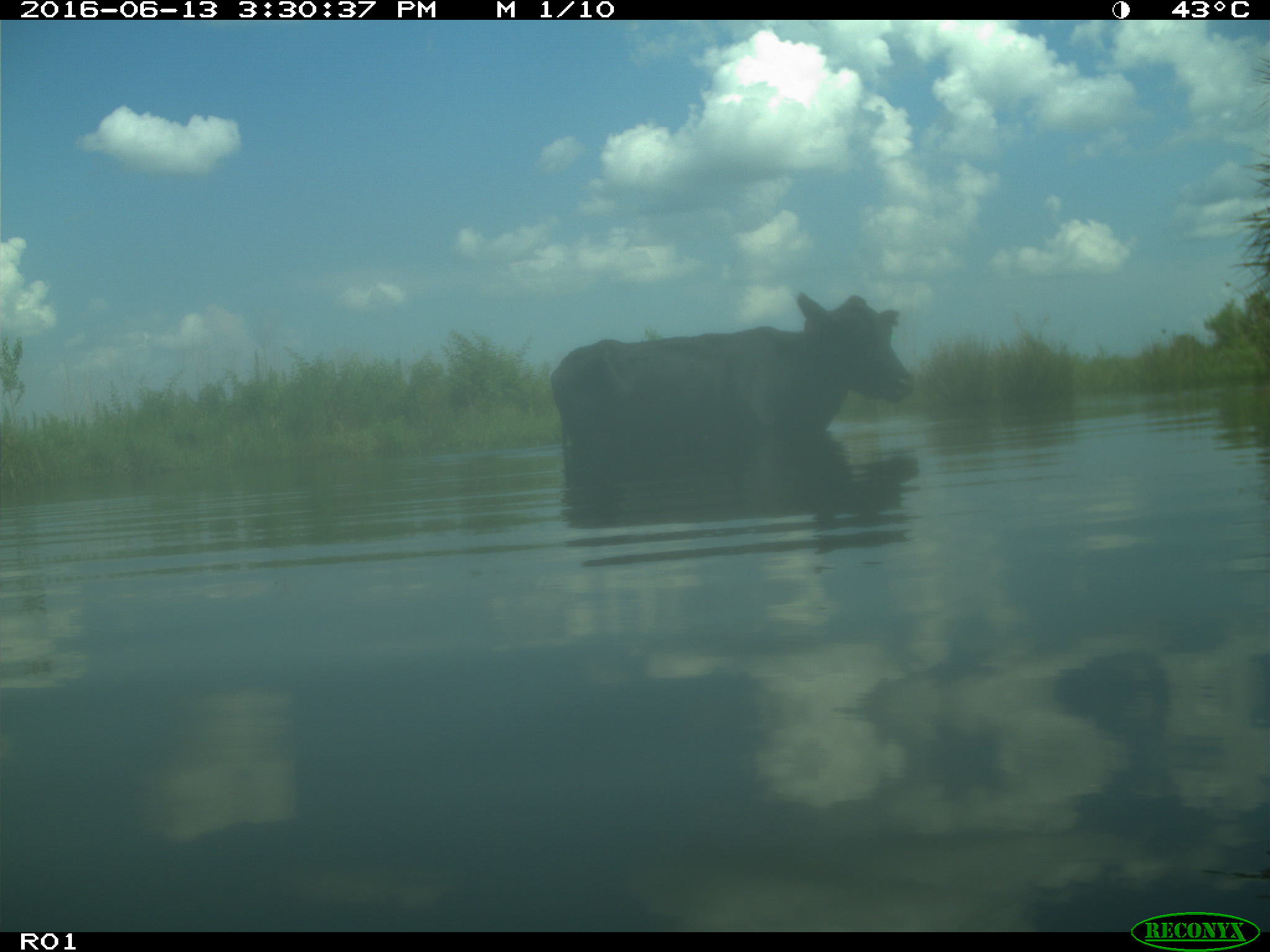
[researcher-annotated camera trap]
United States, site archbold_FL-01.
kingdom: Animalia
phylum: Chordata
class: Mammalia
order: Artiodactyla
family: Bovidae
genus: Bos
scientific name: Bos taurus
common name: domestic cow